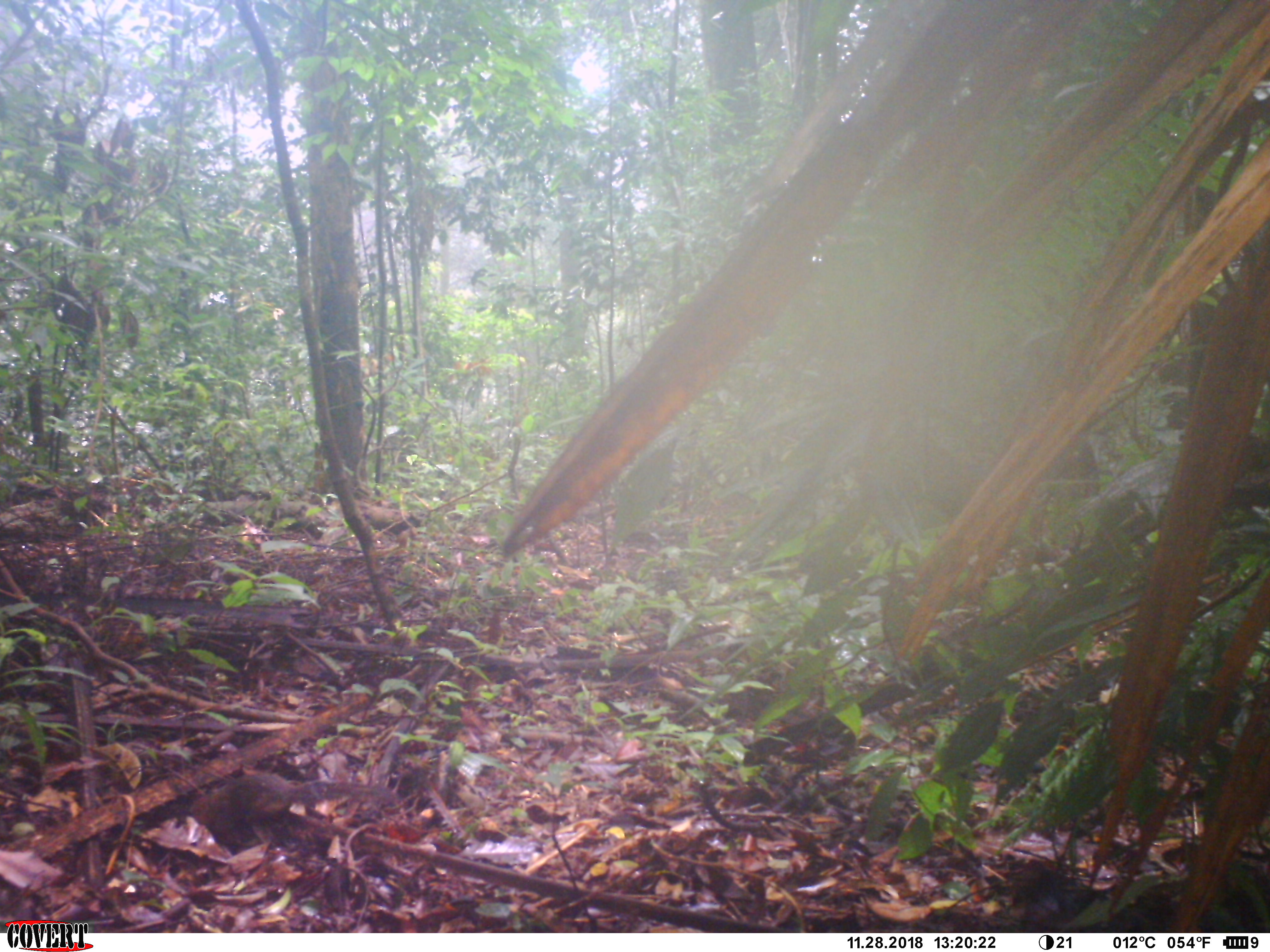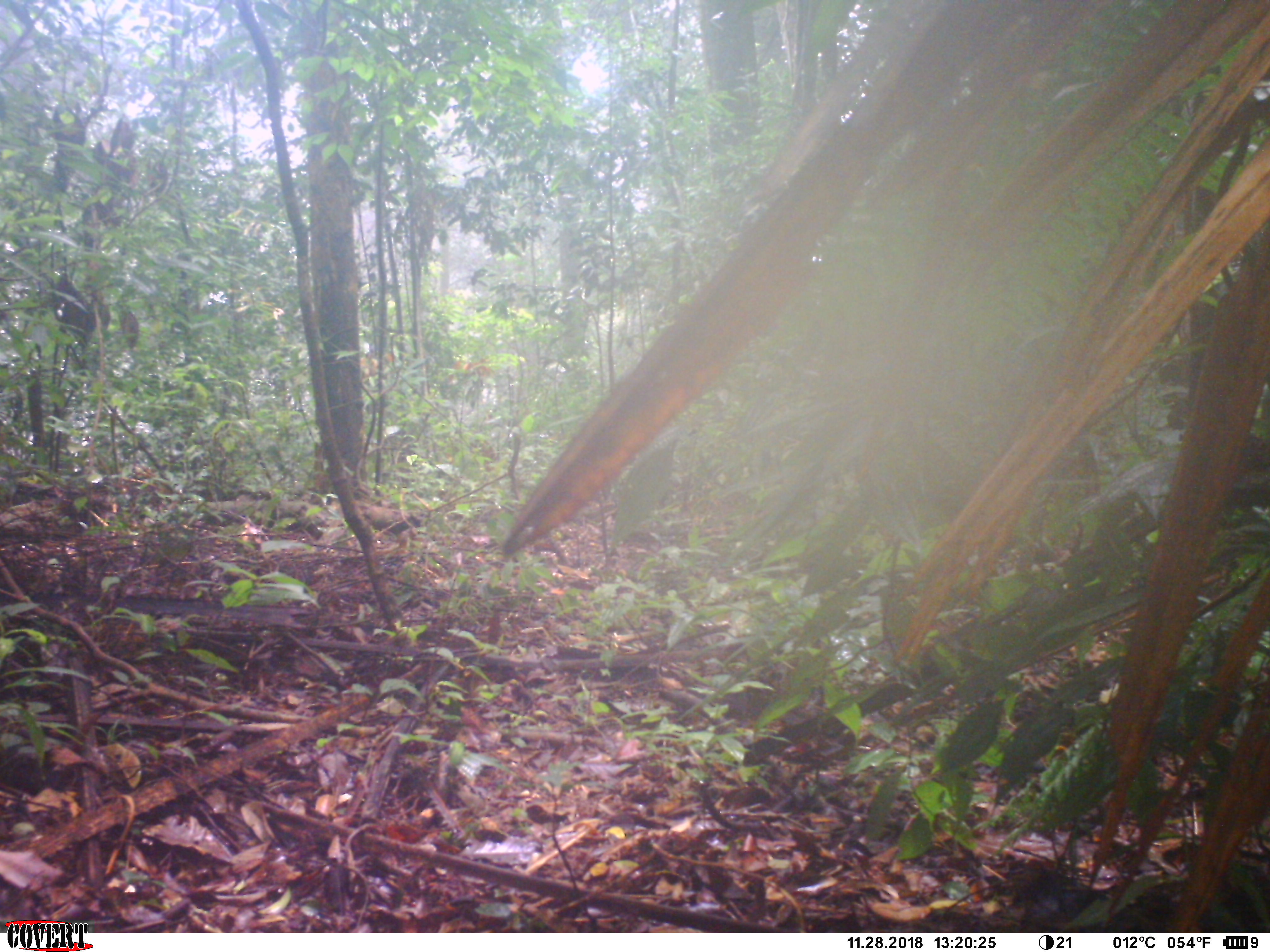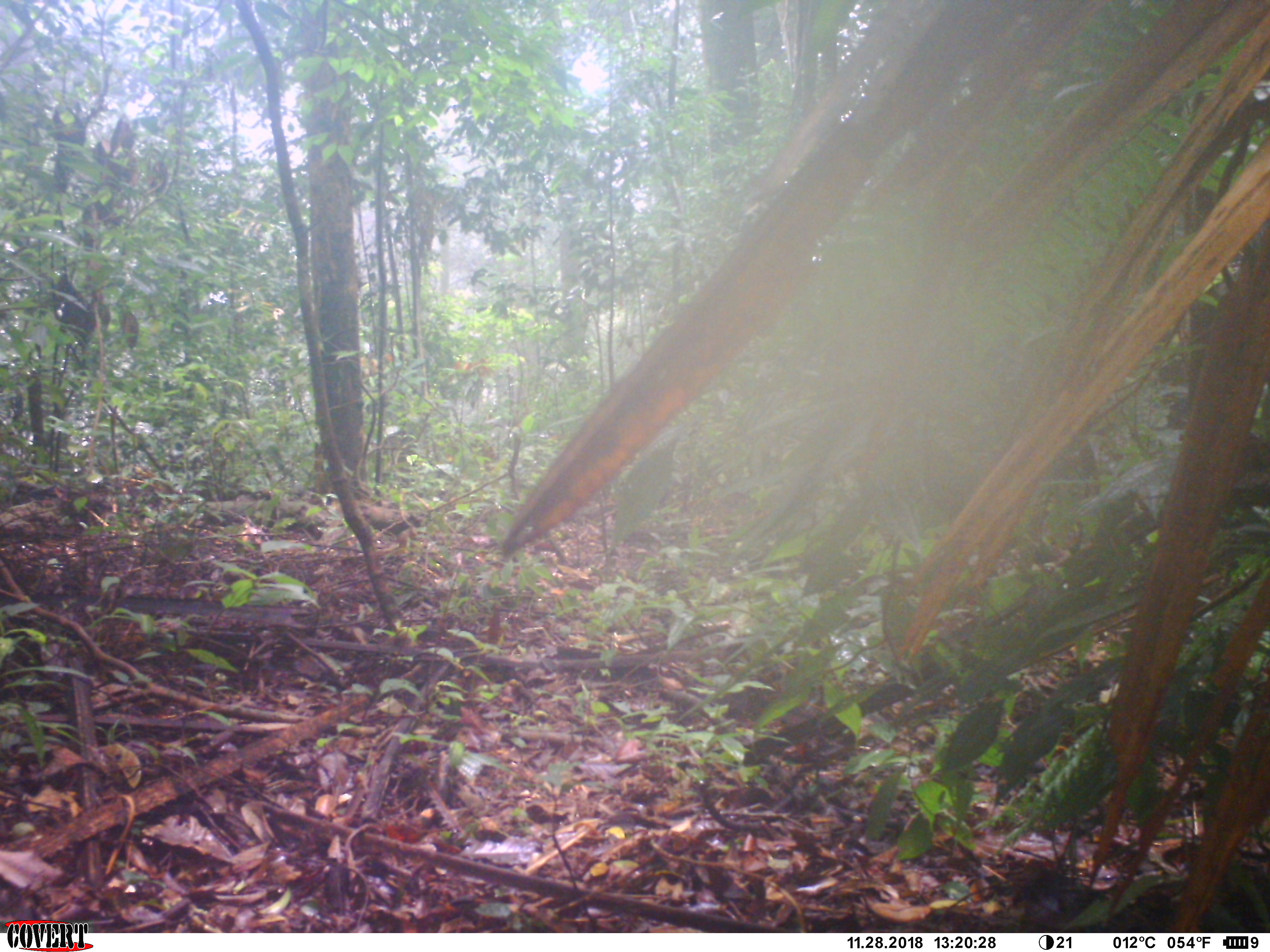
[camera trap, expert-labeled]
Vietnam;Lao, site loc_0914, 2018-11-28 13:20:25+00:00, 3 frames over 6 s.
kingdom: Animalia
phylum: Chordata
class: Mammalia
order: Rodentia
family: Sciuridae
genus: Dremomys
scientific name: Dremomys rufigenis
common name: red-cheeked squirrel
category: red cheeked squirrel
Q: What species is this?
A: Red cheeked squirrel (red-cheeked squirrel) (Dremomys rufigenis).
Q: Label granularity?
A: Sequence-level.